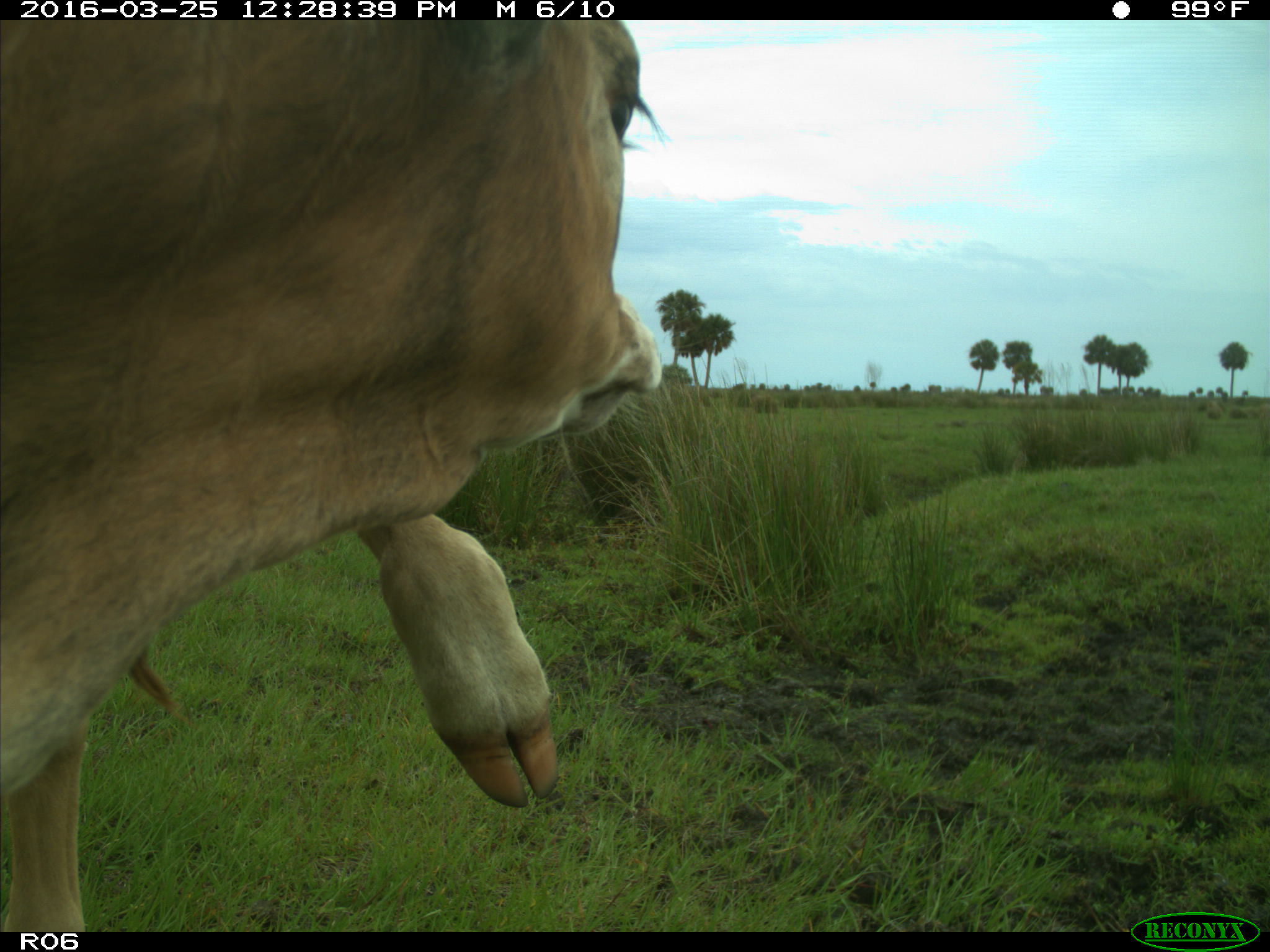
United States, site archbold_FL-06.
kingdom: Animalia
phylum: Chordata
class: Mammalia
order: Artiodactyla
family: Bovidae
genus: Bos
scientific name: Bos taurus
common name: domestic cow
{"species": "Bos taurus (domestic cow)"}